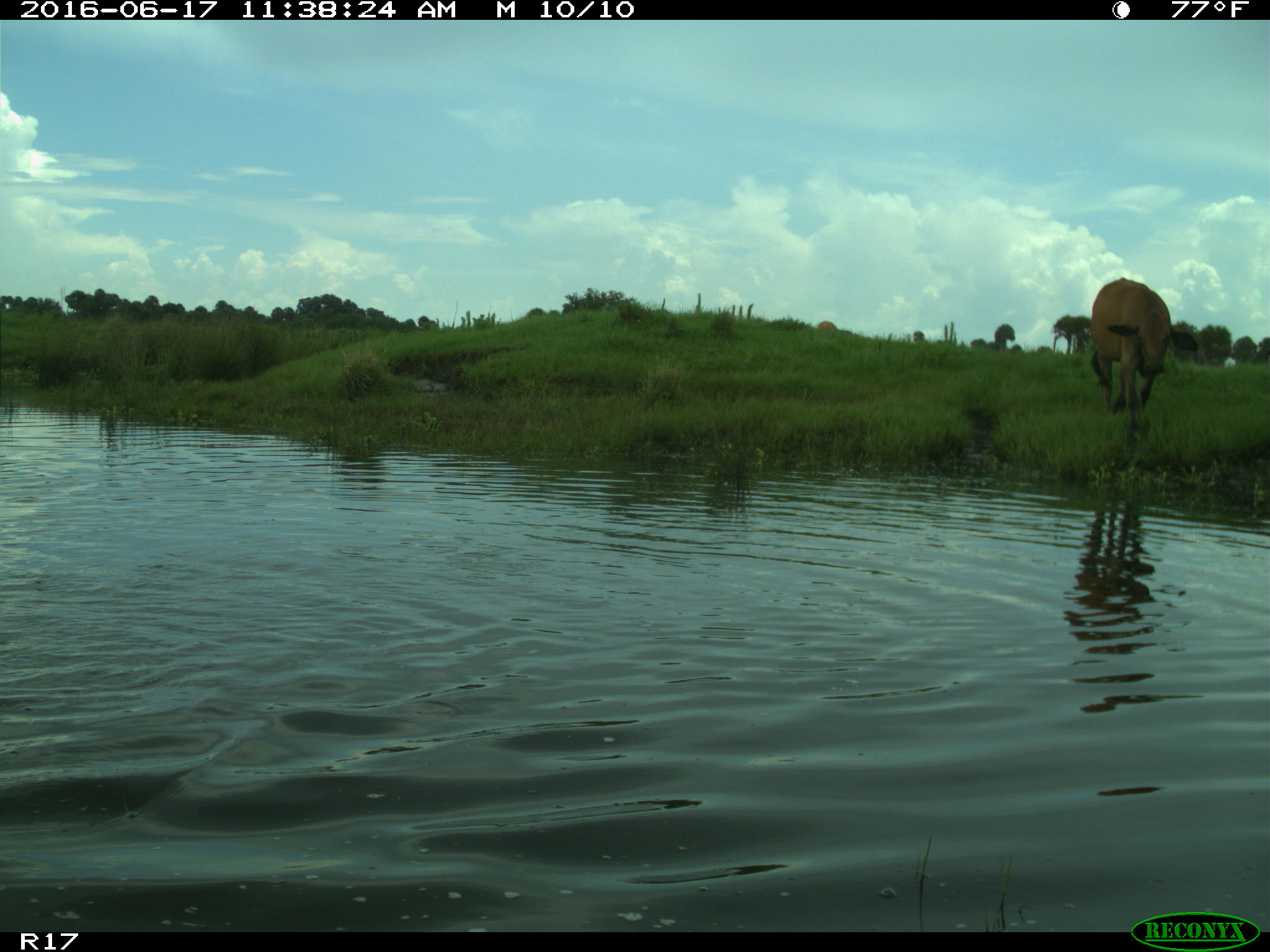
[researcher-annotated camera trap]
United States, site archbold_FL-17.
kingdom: Animalia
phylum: Chordata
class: Mammalia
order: Artiodactyla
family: Bovidae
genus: Bos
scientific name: Bos taurus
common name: domestic cow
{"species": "Bos taurus (domestic cow)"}